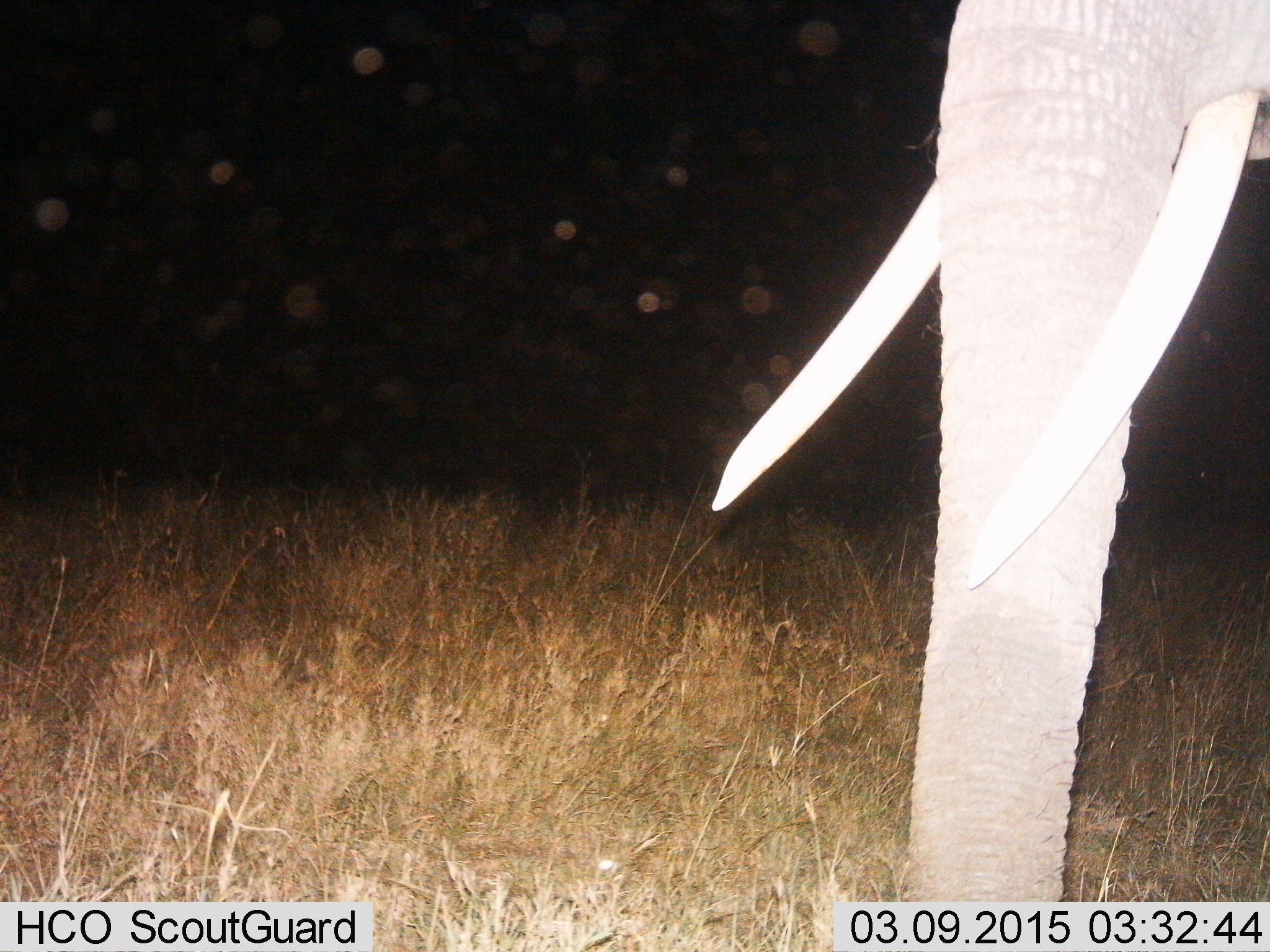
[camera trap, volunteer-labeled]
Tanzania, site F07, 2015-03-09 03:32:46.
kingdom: Animalia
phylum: Chordata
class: Mammalia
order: Proboscidea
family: Elephantidae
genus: Loxodonta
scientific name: Loxodonta africana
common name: african bush elephant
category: elephant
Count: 1.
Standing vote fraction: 90%.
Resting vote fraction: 0%.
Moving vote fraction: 10%.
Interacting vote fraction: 0%.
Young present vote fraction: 0%.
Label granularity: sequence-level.